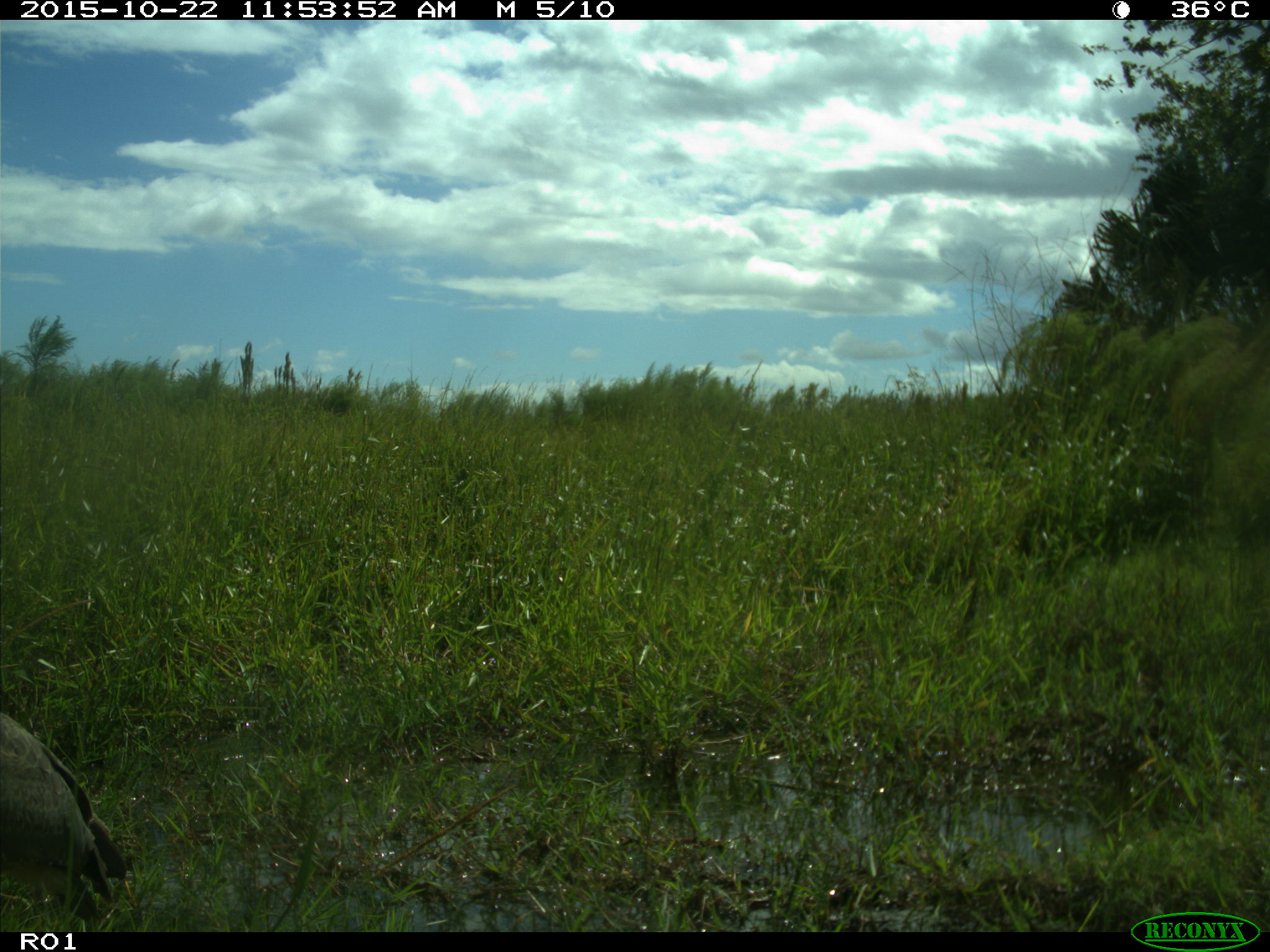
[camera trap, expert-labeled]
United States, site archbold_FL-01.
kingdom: Animalia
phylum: Chordata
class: Aves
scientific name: Aves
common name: birds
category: unidentified bird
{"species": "unidentified bird (birds) (Aves)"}